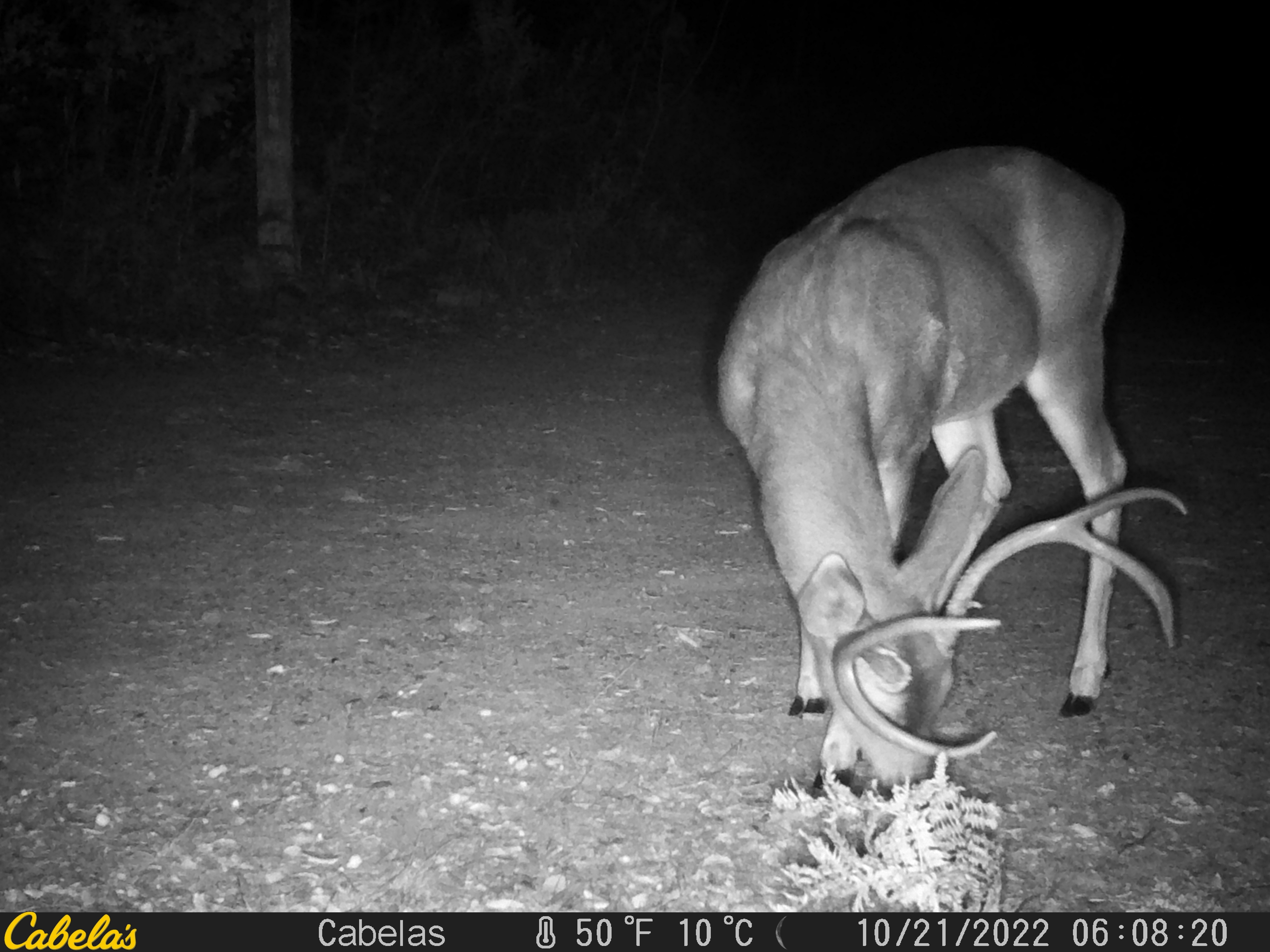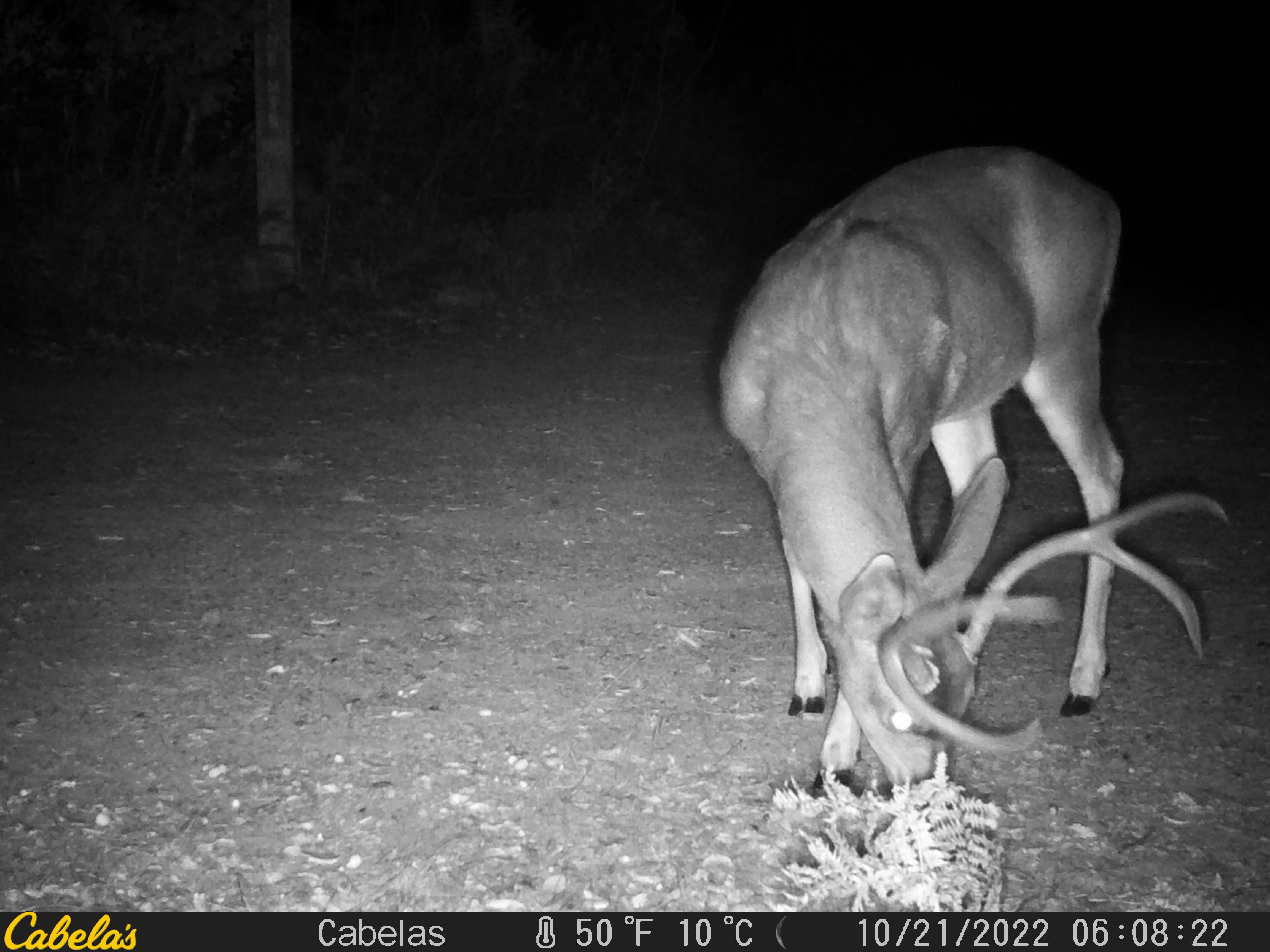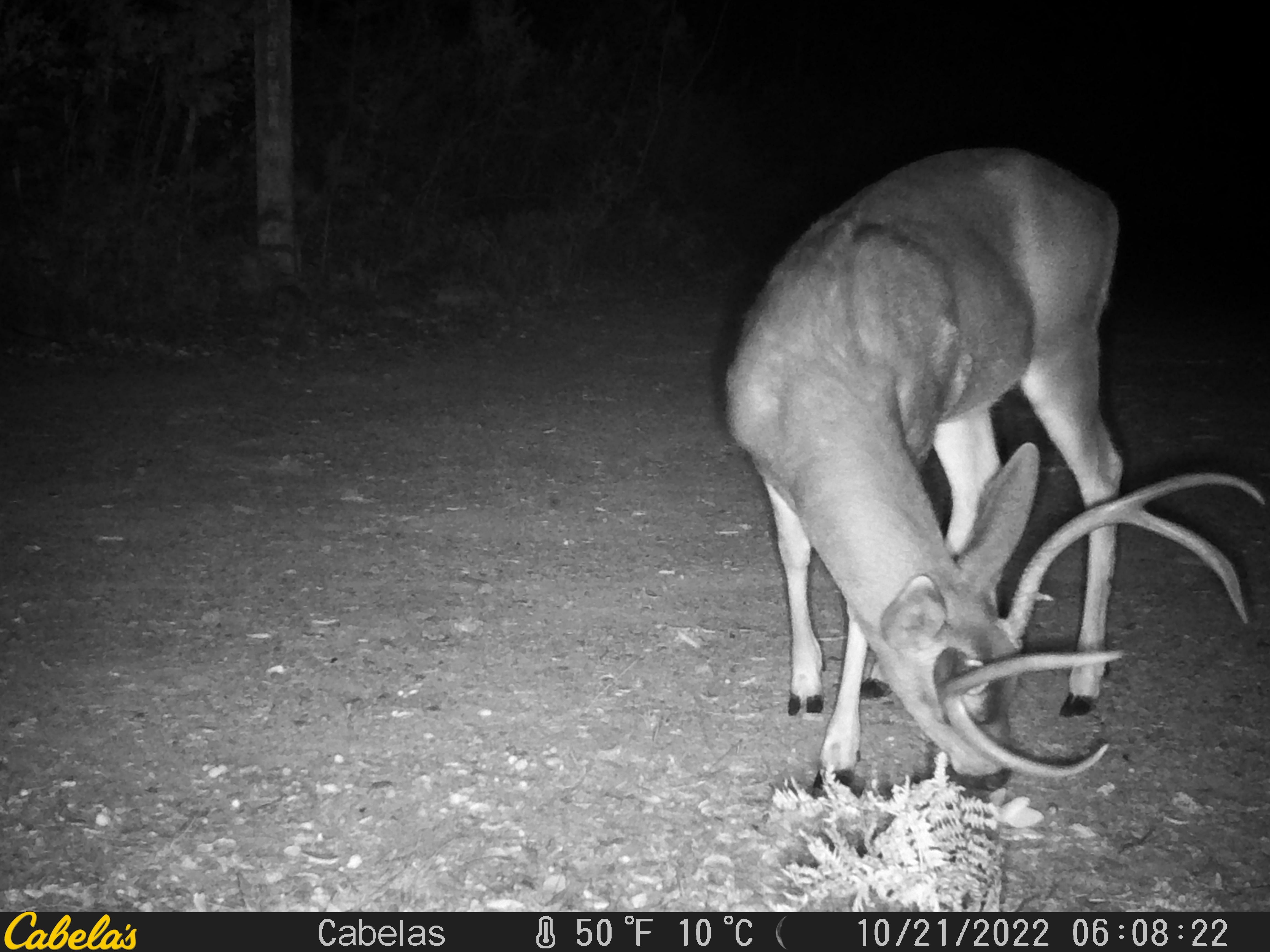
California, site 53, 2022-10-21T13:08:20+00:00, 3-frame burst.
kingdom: Animalia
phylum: Chordata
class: Mammalia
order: Artiodactyla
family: Cervidae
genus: Odocoileus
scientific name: Odocoileus hemionus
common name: mule deer